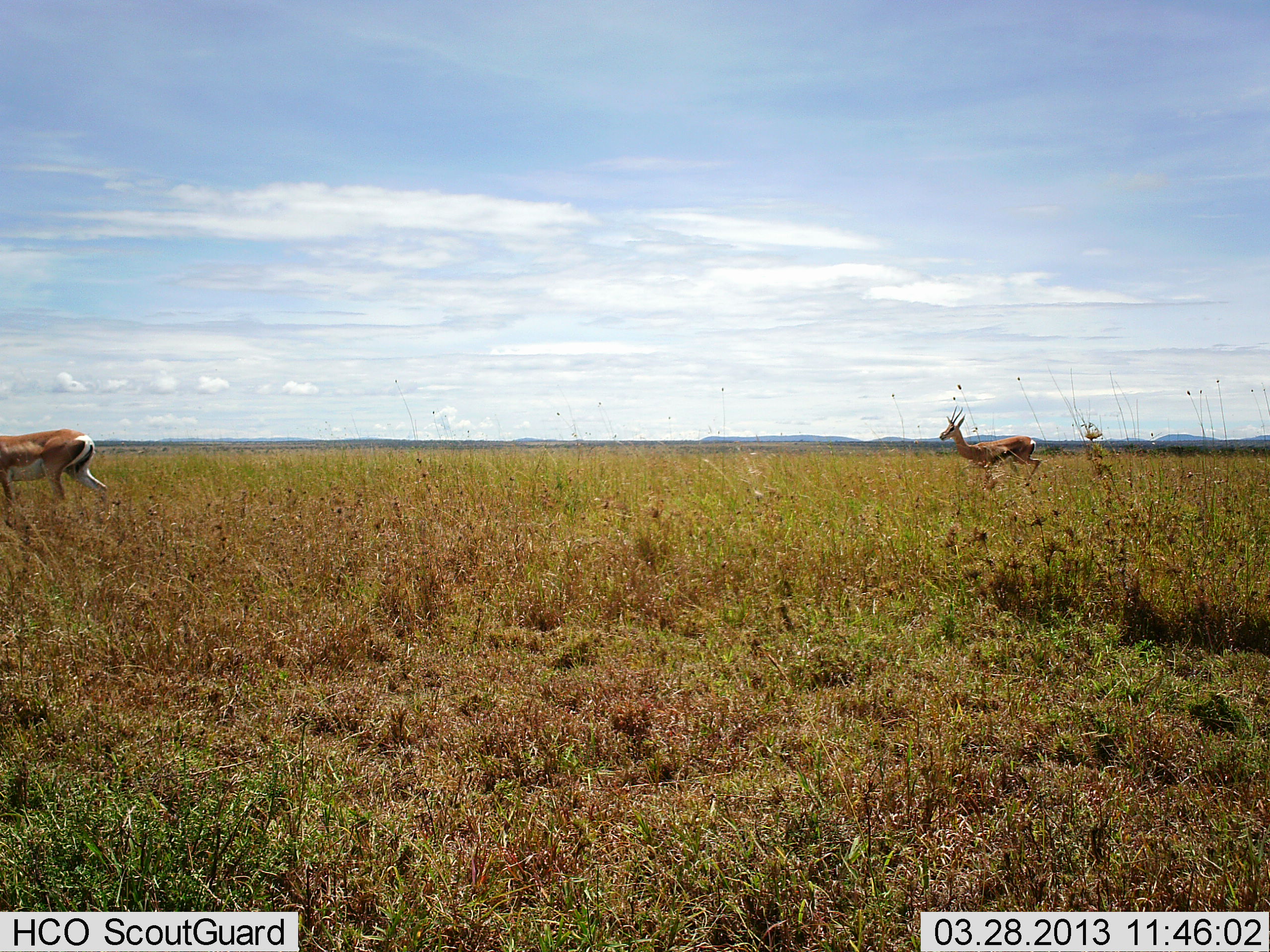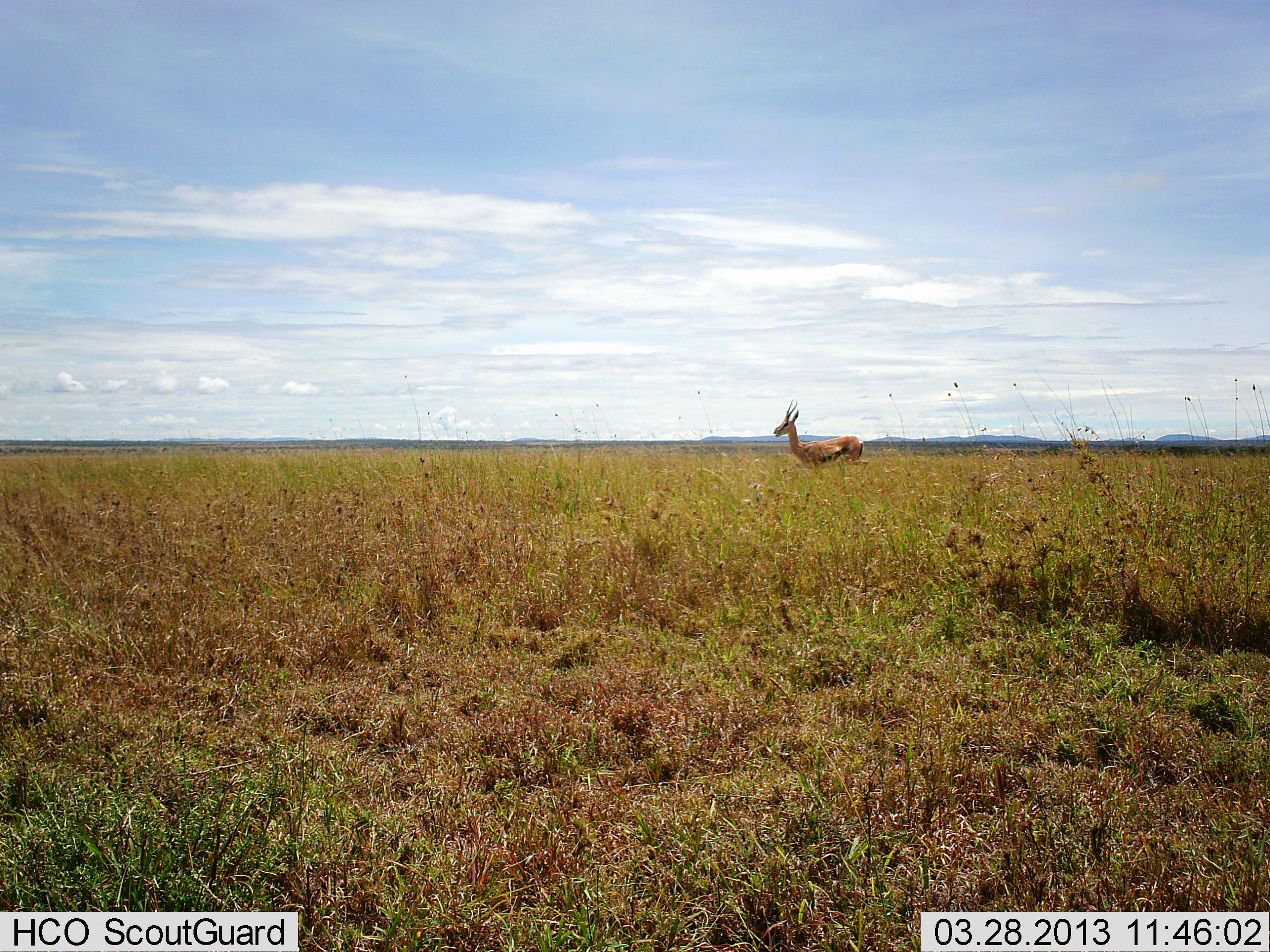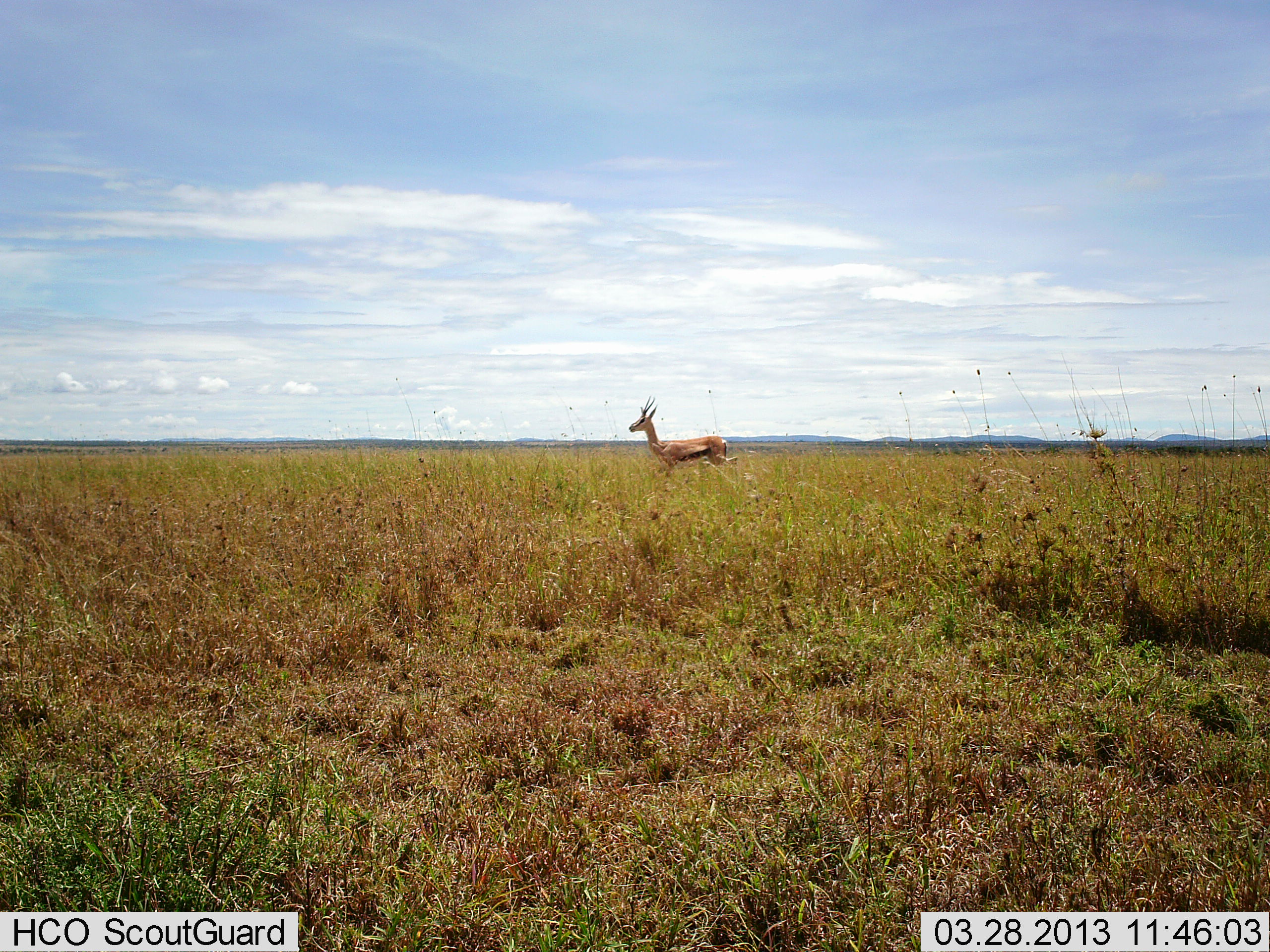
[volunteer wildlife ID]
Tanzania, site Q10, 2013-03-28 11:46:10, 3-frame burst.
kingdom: Animalia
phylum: Chordata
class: Mammalia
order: Artiodactyla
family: Bovidae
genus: Eudorcas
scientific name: Eudorcas thomsonii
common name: thomson's gazelle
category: gazellethomsons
Gazellethomsons (thomson's gazelle) (Eudorcas thomsonii), count 2. Behavior (volunteer vote fractions): standing 19%, resting 0%, moving 85%, interacting 0%. Young present (vote fraction): 0%. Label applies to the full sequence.